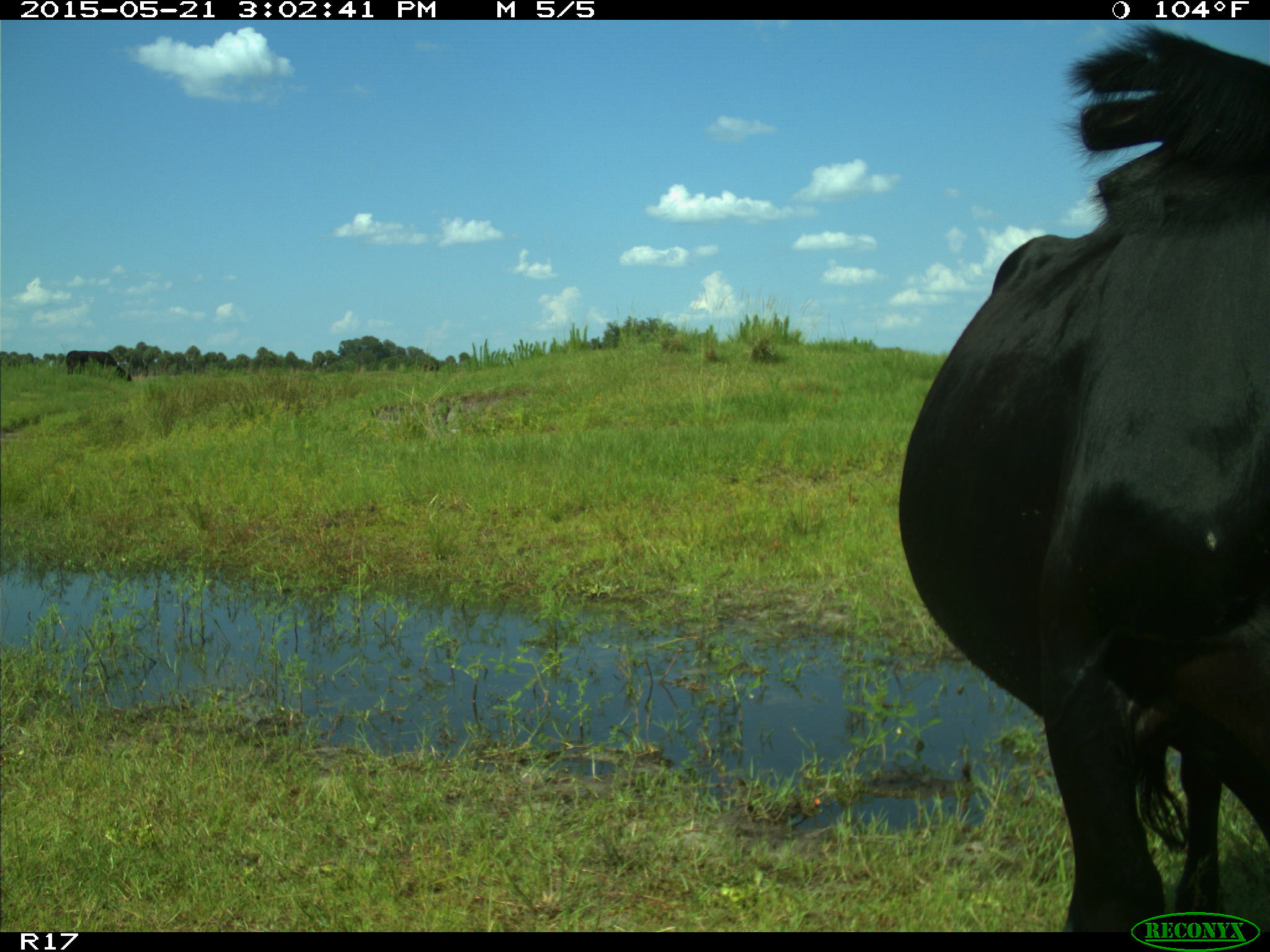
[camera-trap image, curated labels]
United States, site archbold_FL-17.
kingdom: Animalia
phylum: Chordata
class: Mammalia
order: Artiodactyla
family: Bovidae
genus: Bos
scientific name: Bos taurus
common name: domestic cow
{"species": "Bos taurus (domestic cow)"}